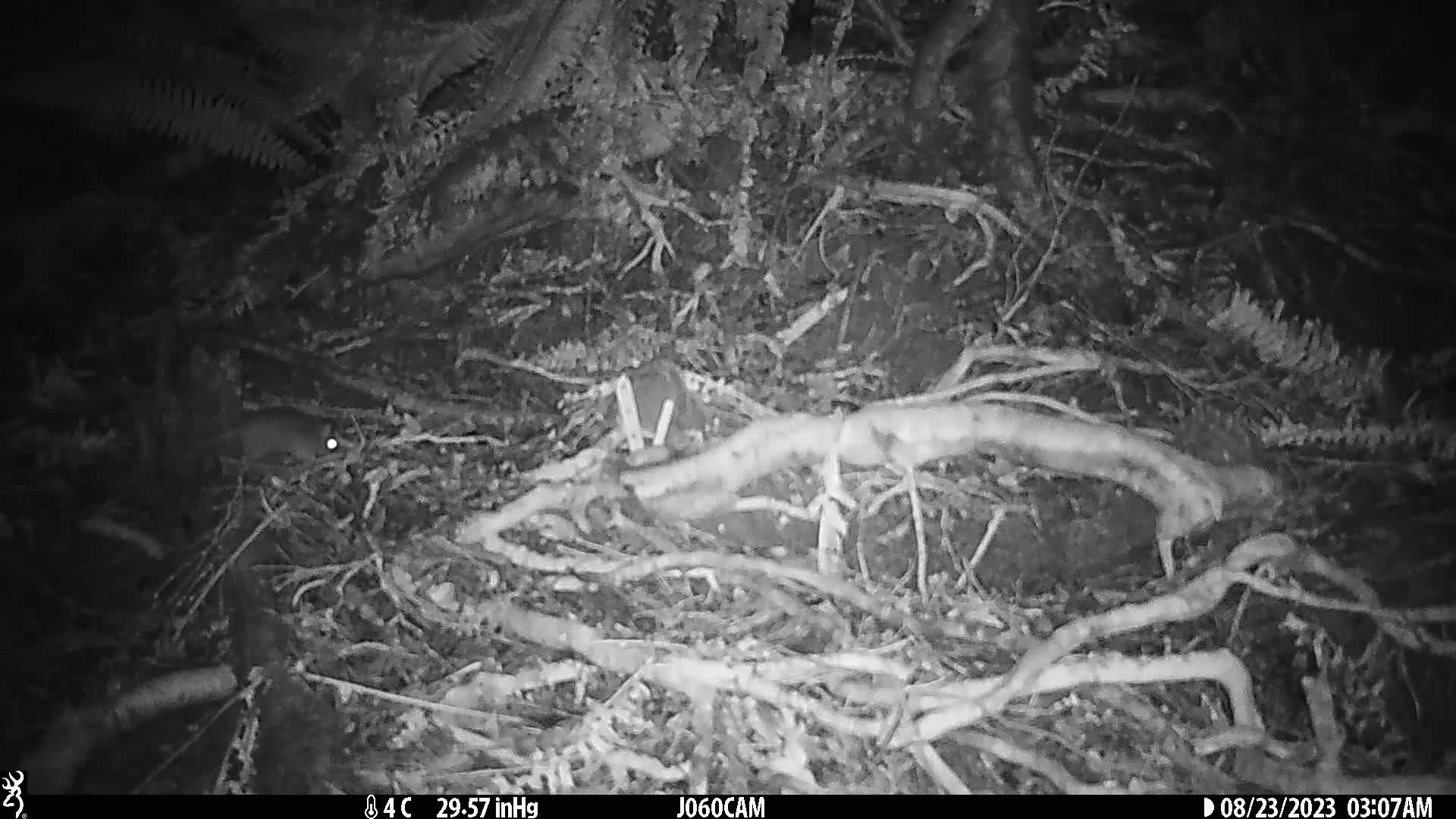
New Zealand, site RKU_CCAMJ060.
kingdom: Animalia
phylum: Chordata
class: Mammalia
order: Rodentia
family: Muridae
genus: Rattus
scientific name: Rattus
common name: rat